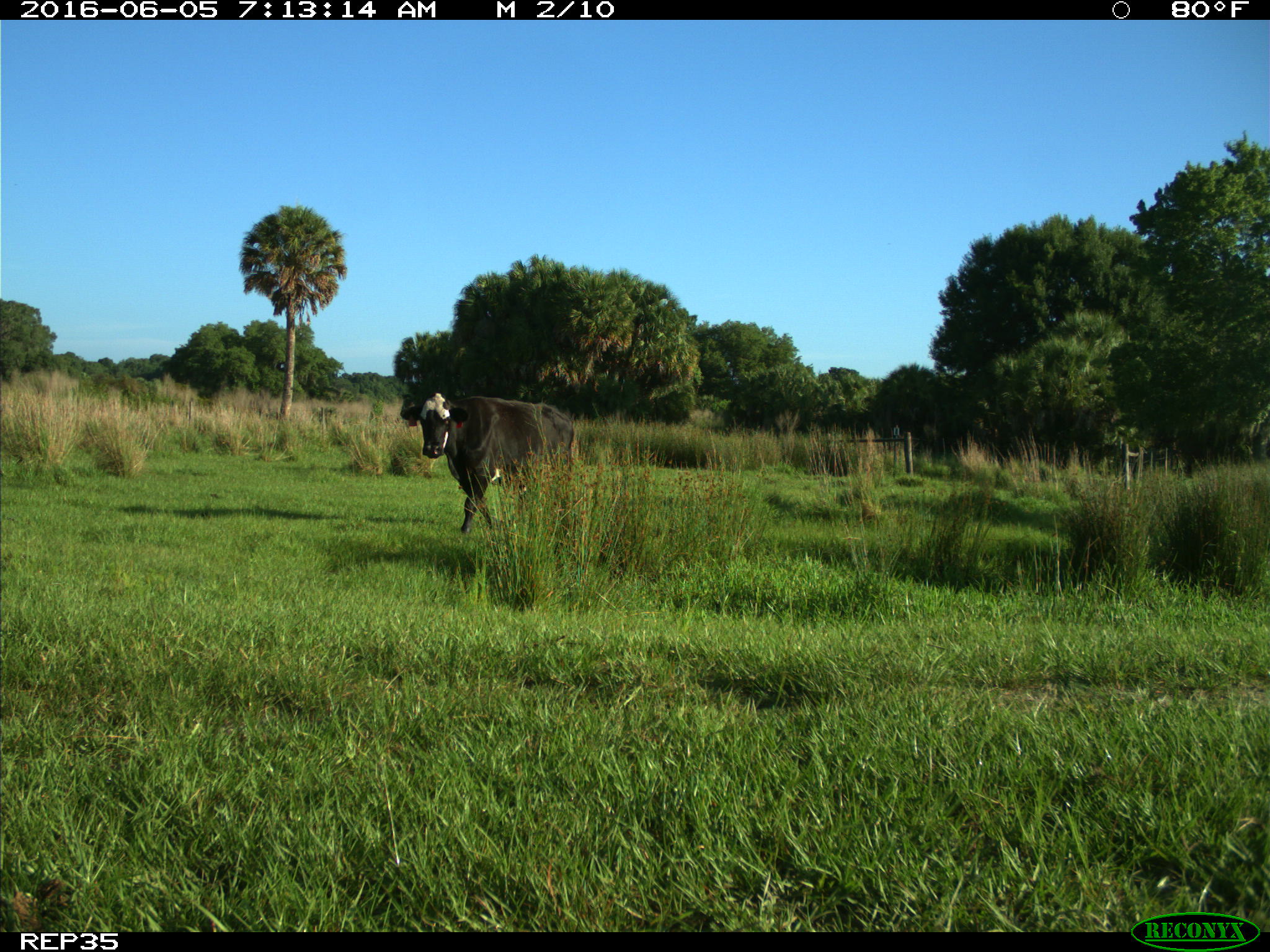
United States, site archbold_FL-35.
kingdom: Animalia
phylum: Chordata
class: Mammalia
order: Artiodactyla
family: Bovidae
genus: Bos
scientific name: Bos taurus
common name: domestic cow